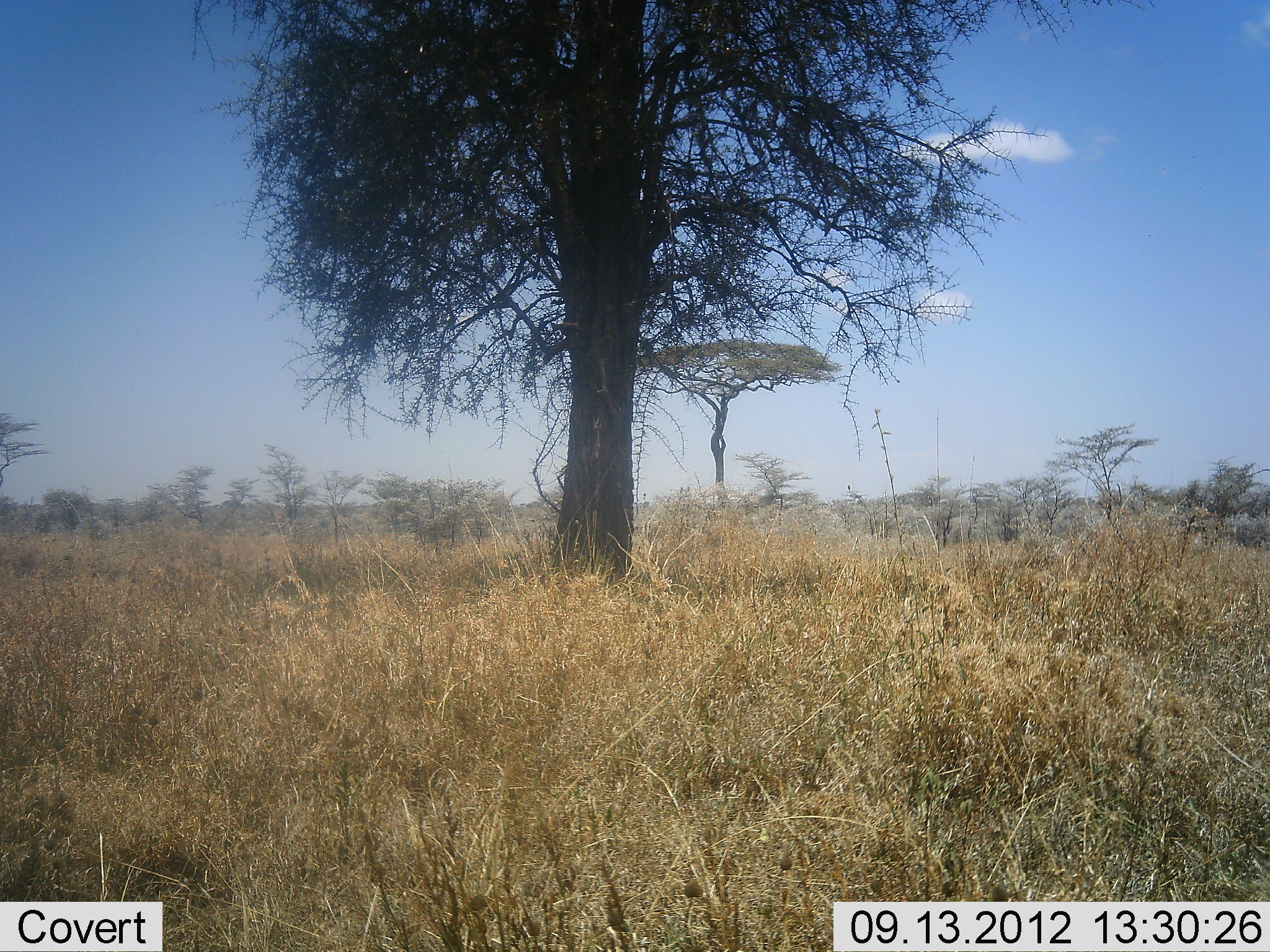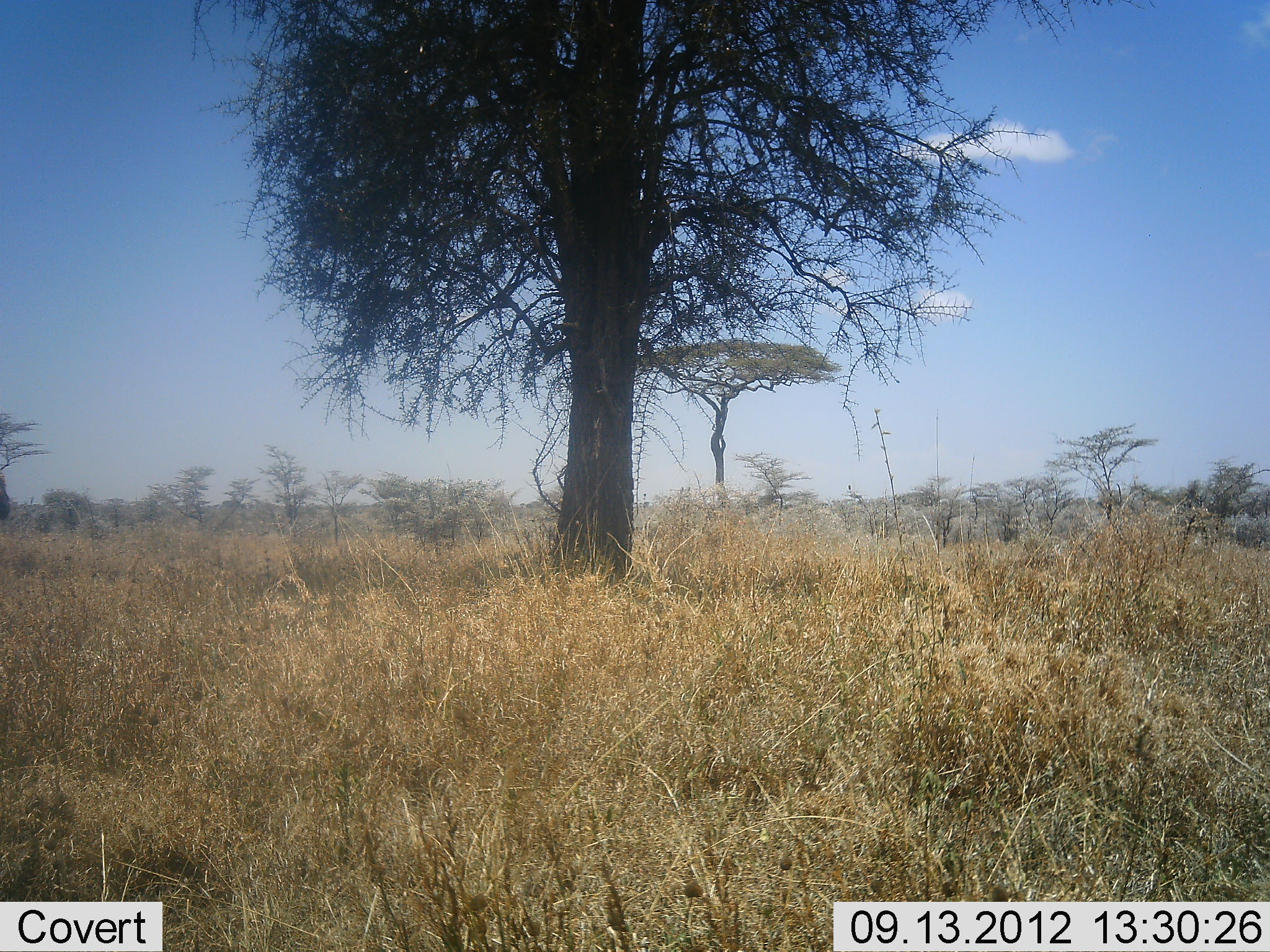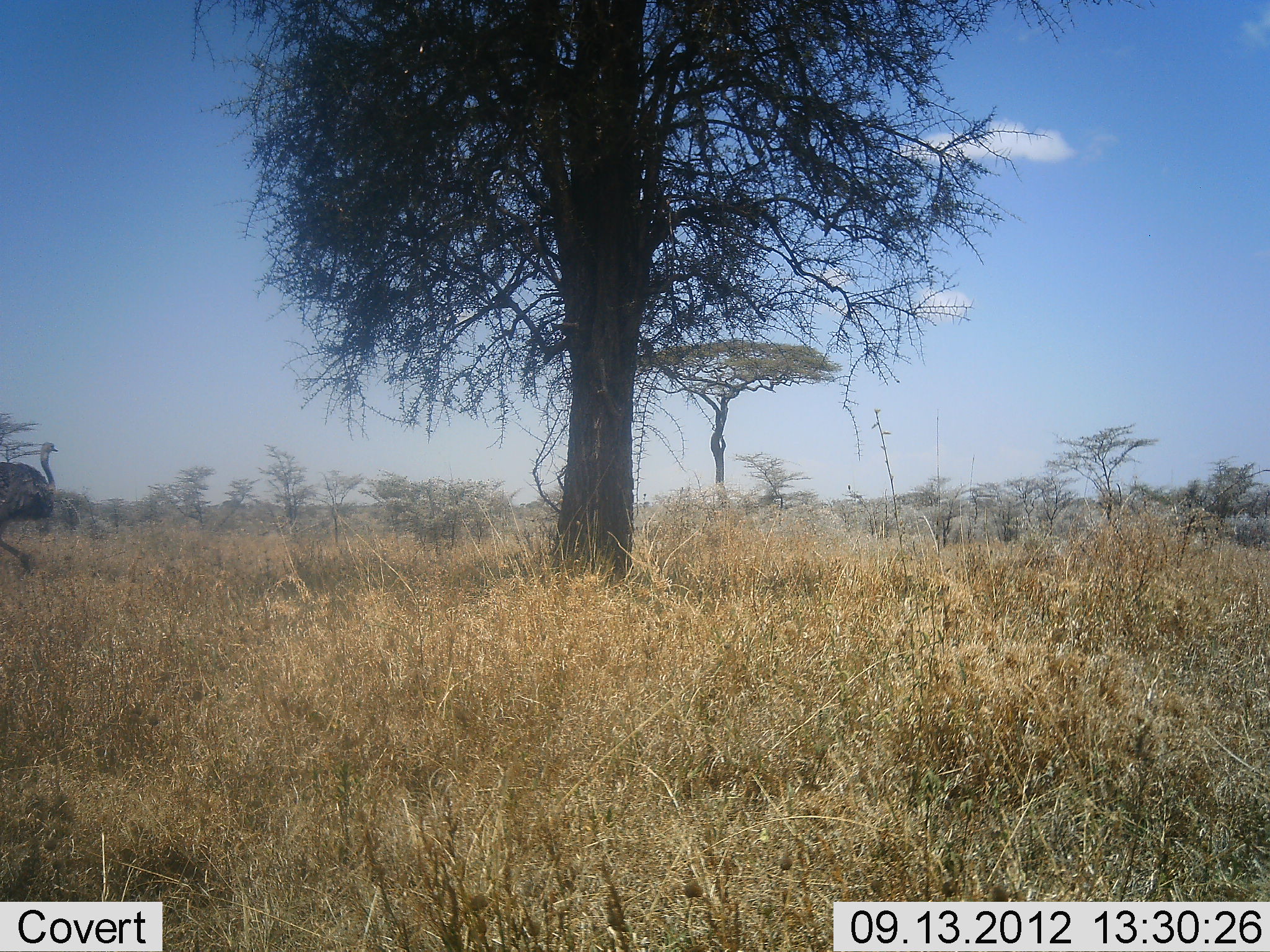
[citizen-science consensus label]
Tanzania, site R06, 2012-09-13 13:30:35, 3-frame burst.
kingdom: Animalia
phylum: Chordata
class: Aves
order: Struthioniformes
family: Struthionidae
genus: Struthio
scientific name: Struthio camelus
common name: ostrich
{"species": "ostrich (Struthio camelus)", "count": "1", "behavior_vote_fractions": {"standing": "0%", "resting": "0%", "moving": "100%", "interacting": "0%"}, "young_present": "0%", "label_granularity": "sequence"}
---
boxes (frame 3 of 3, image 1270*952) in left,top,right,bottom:
animal: 1,441,57,572